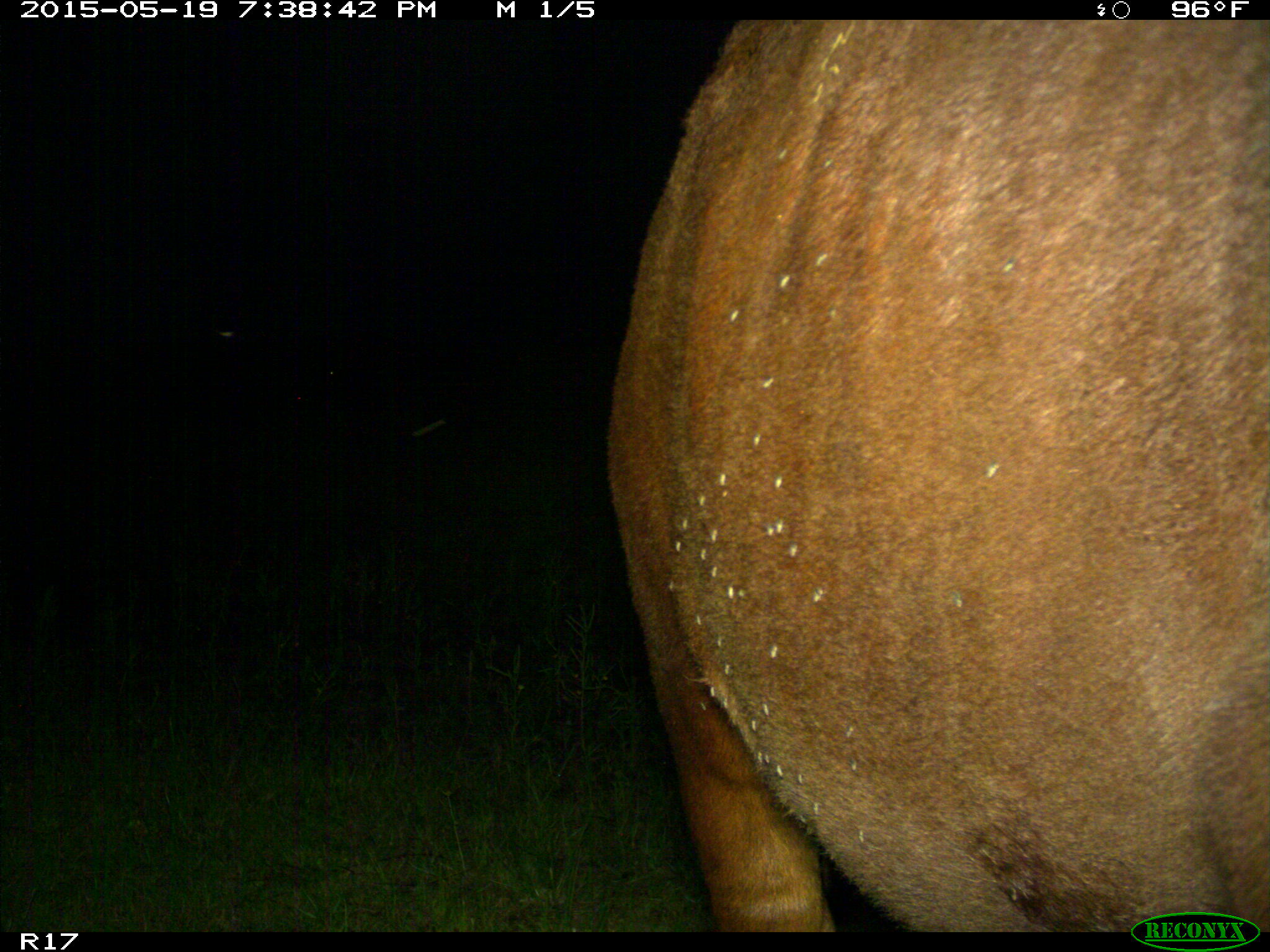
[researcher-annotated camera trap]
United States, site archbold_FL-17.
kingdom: Animalia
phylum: Chordata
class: Mammalia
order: Artiodactyla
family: Bovidae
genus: Bos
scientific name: Bos taurus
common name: domestic cow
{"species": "Bos taurus (domestic cow)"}